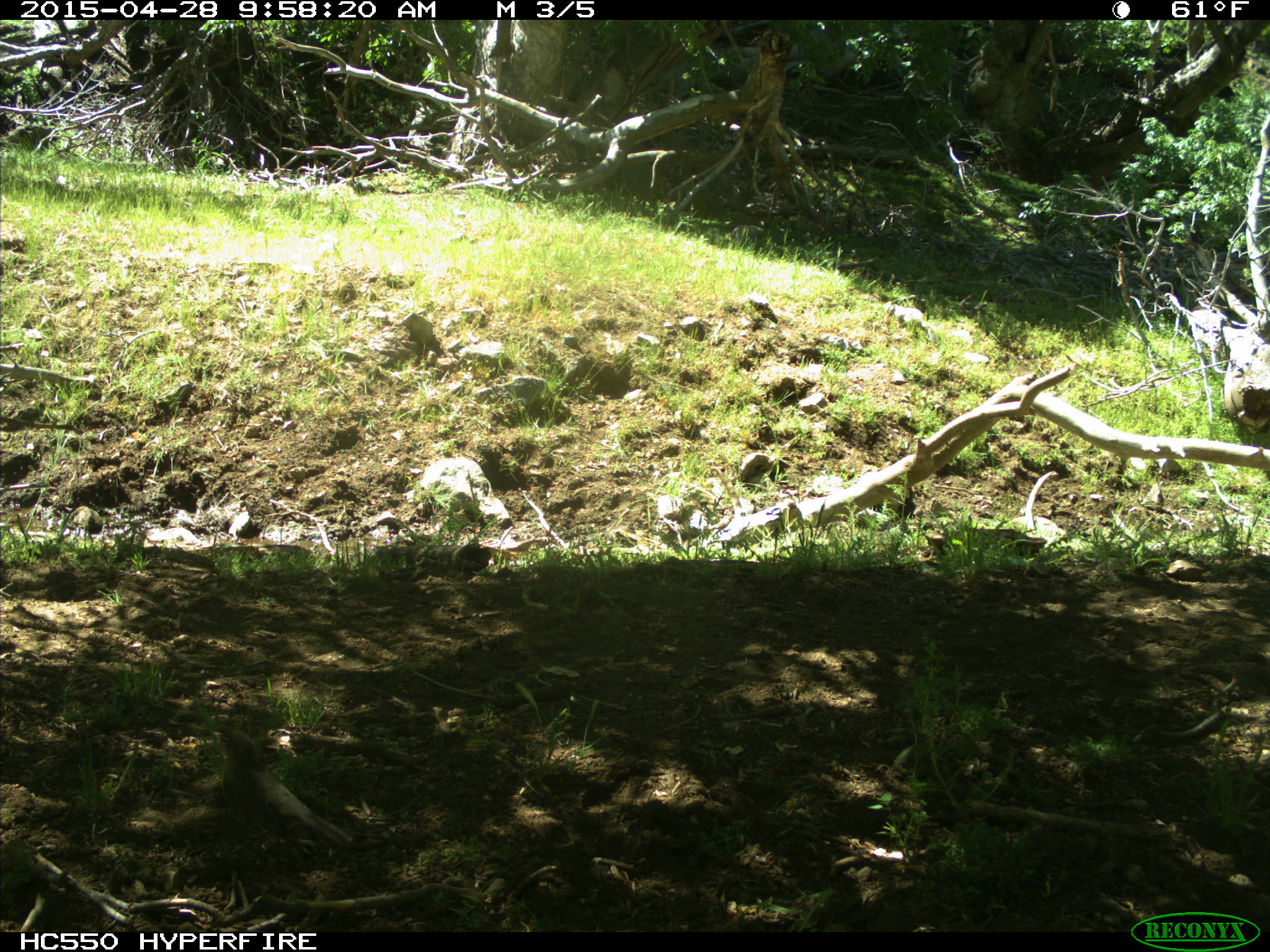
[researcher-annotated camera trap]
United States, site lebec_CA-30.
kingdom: Animalia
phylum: Chordata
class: Aves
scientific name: Aves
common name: birds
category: unidentified bird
Unidentified bird (birds) (Aves).